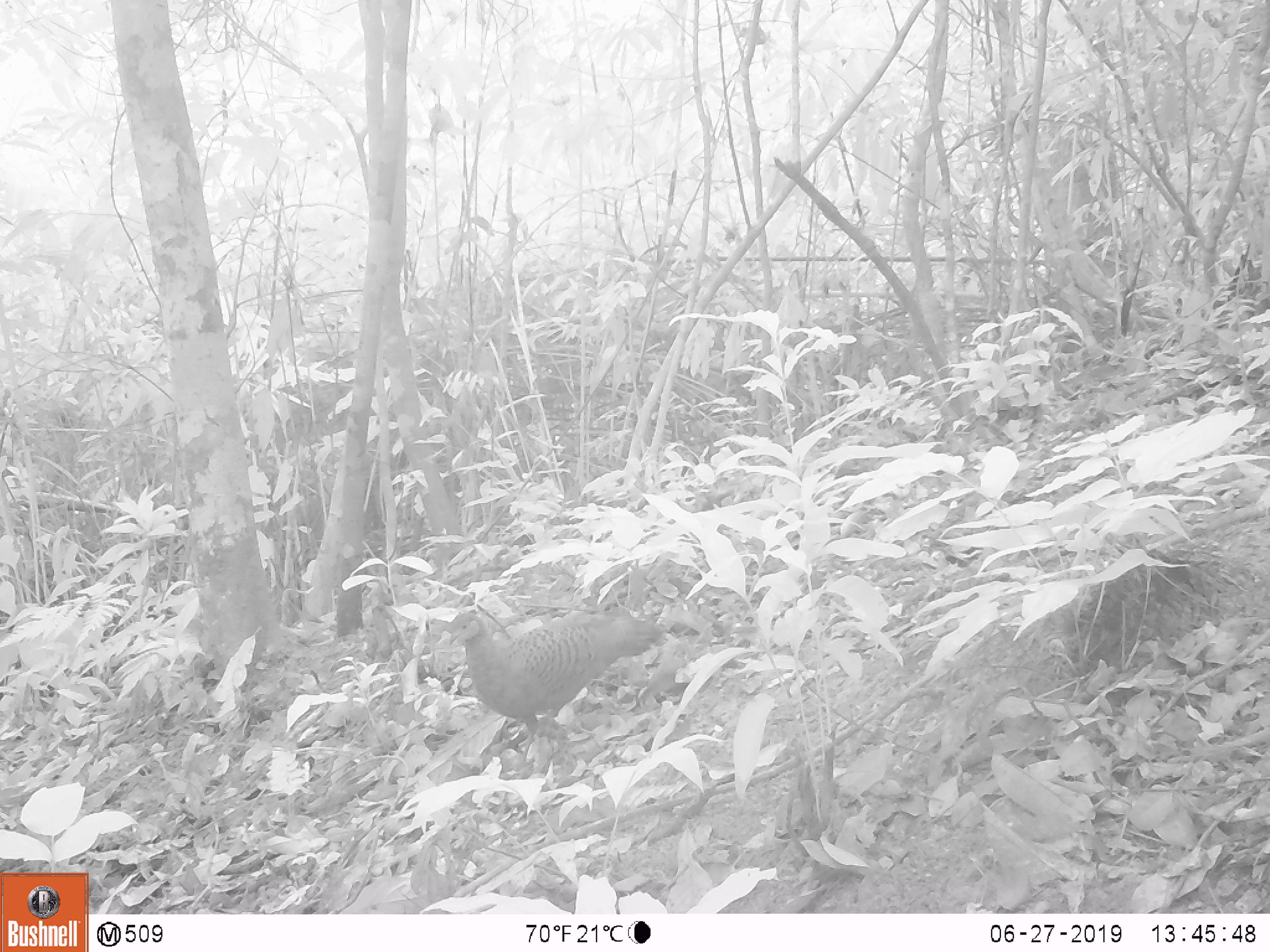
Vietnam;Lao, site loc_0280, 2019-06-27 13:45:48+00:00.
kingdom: Animalia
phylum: Chordata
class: Aves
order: Galliformes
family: Phasianidae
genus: Polyplectron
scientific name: Polyplectron bicalcaratum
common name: gray peacock-pheasant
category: grey peacock pheasant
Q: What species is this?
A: Grey peacock pheasant (gray peacock-pheasant) (Polyplectron bicalcaratum).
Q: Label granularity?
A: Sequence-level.